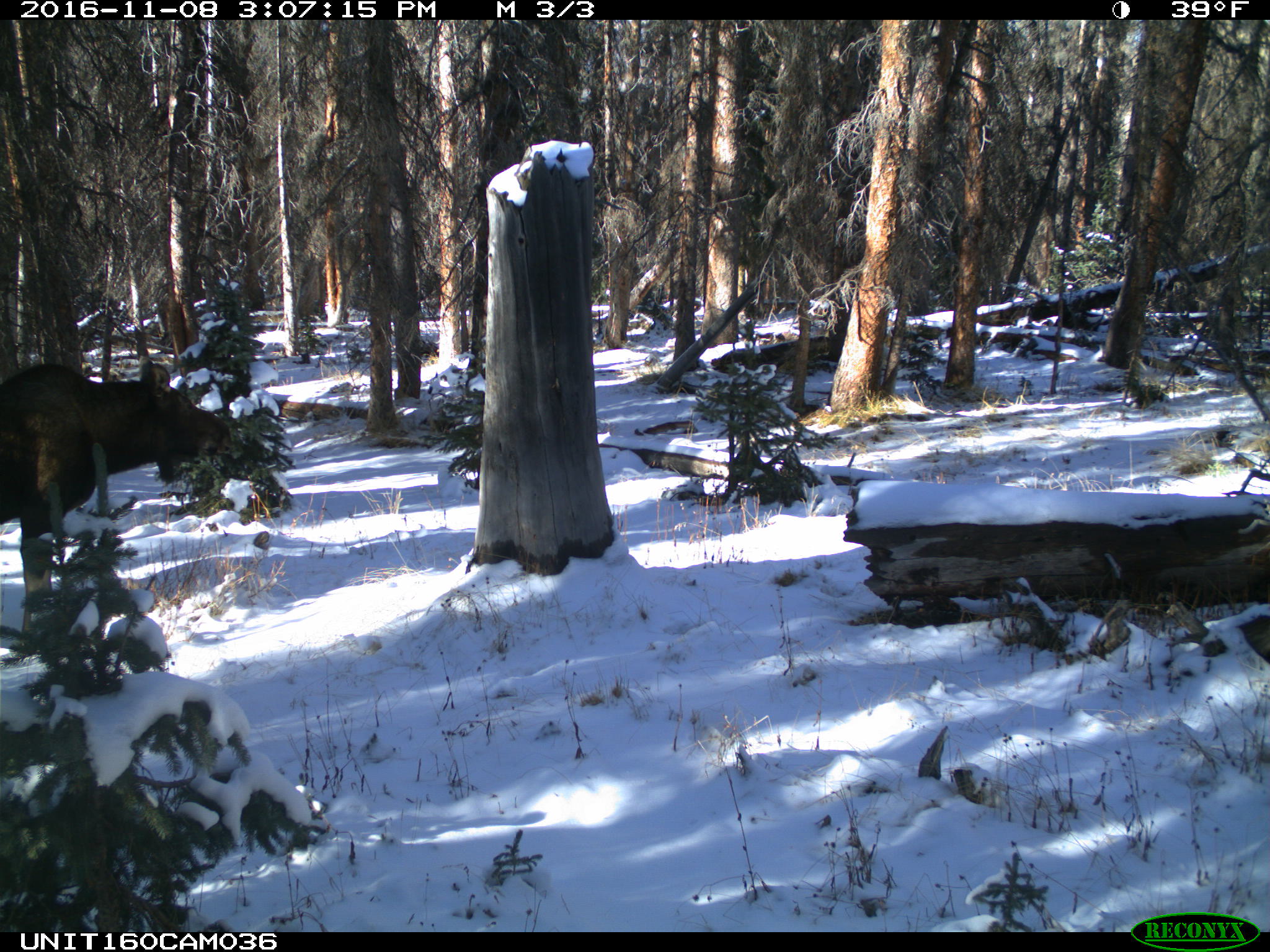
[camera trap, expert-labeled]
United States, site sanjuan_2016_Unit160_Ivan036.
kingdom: Animalia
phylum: Chordata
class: Mammalia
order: Artiodactyla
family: Cervidae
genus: Alces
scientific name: Alces alces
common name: moose